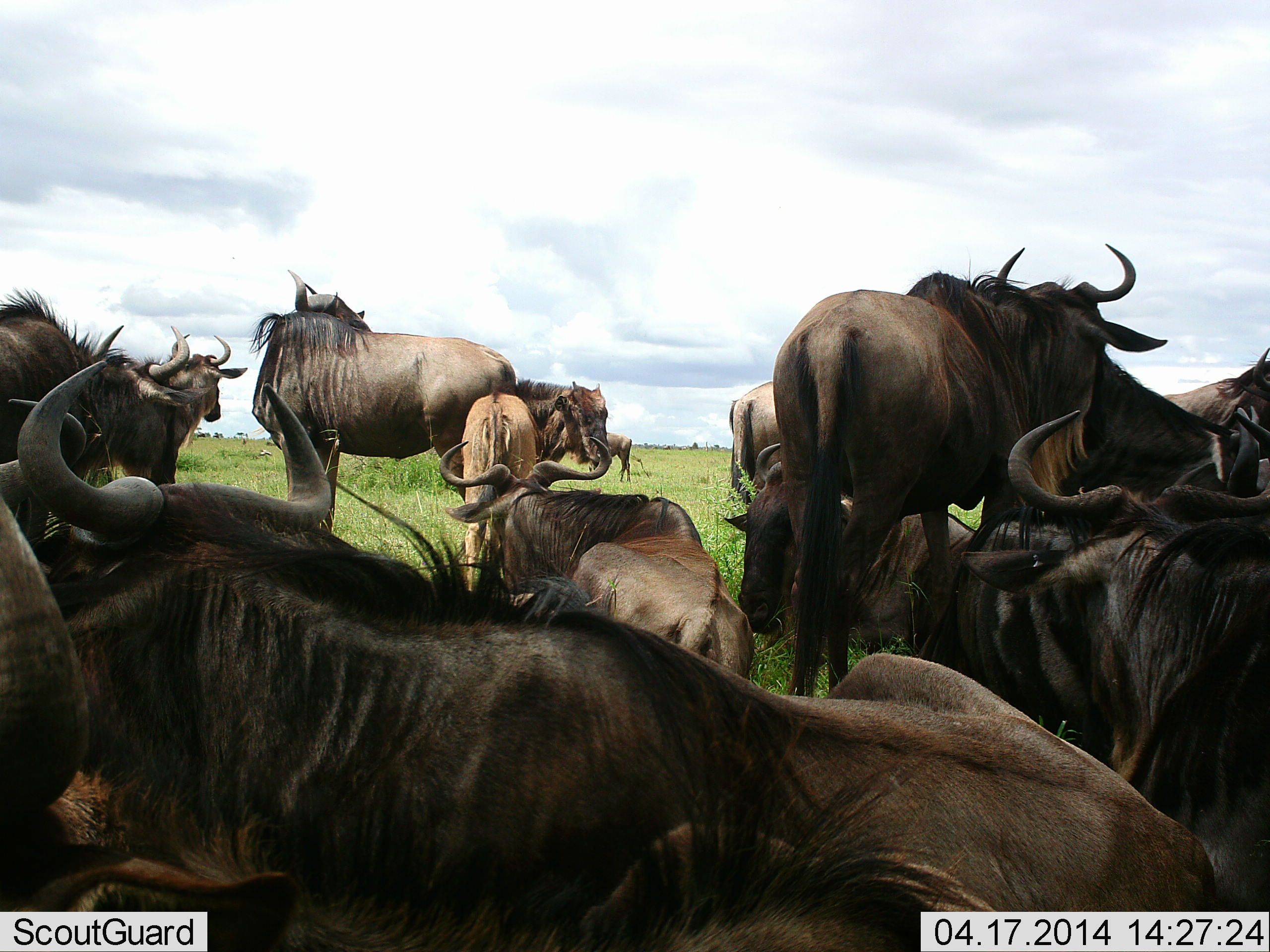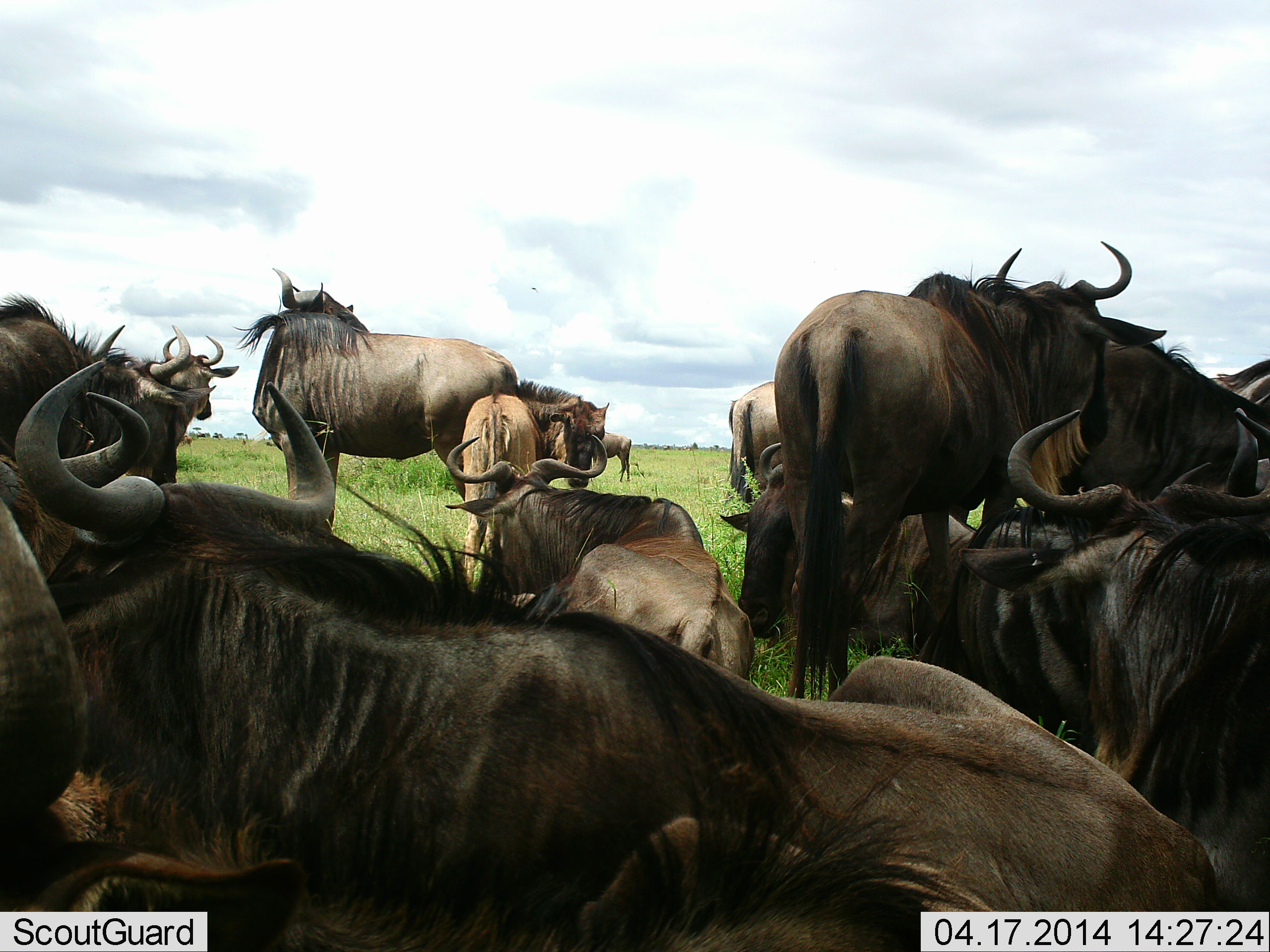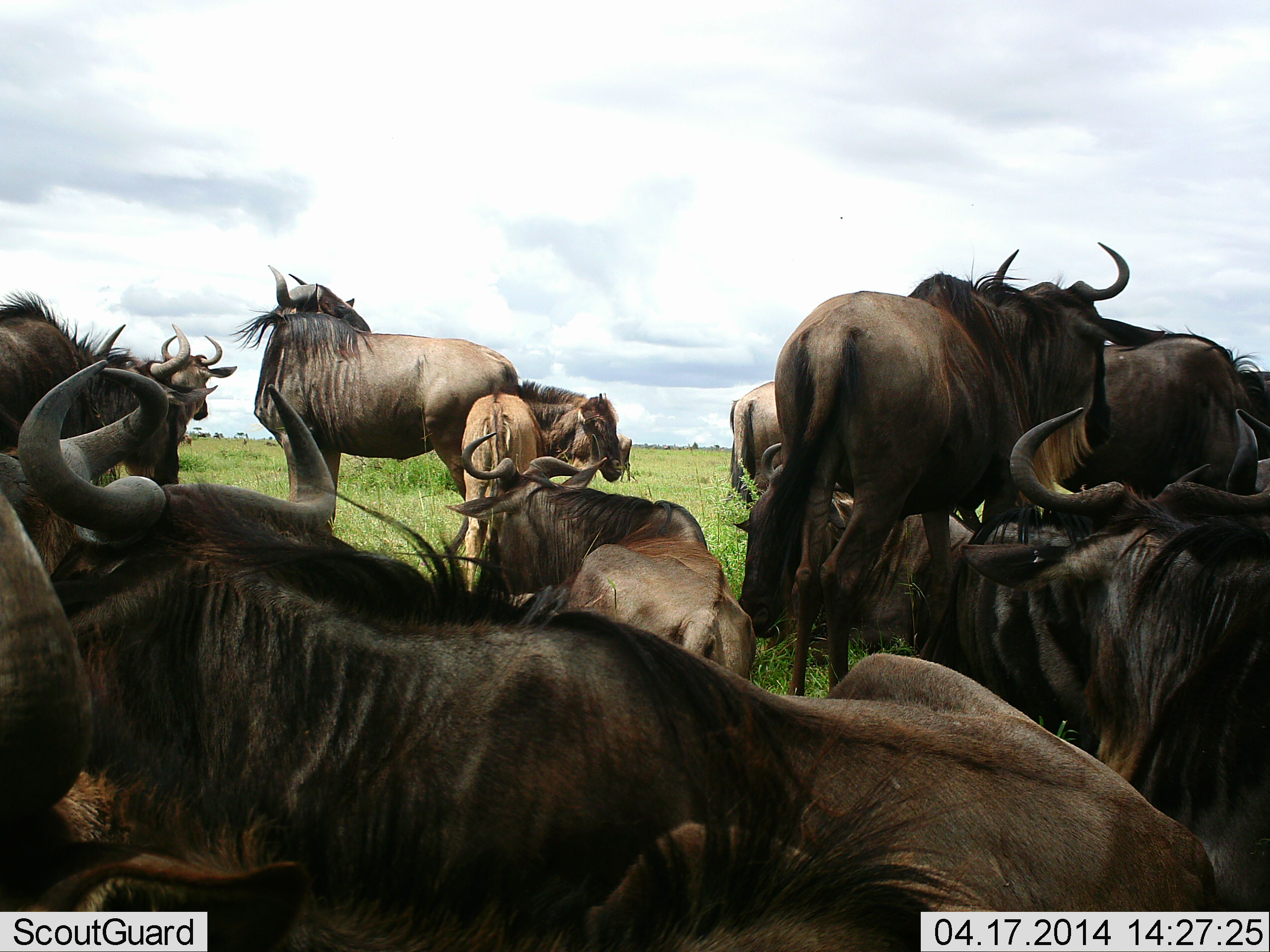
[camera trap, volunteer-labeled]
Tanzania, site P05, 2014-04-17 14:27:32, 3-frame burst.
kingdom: Animalia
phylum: Chordata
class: Mammalia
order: Artiodactyla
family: Bovidae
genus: Connochaetes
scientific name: Connochaetes taurinus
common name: blue wildebeest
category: wildebeest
Wildebeest (blue wildebeest) (Connochaetes taurinus), count 11-50. Behavior (volunteer vote fractions): standing 80%, resting 90%, moving 0%, interacting 0%. Young present (vote fraction): 90%. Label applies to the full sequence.